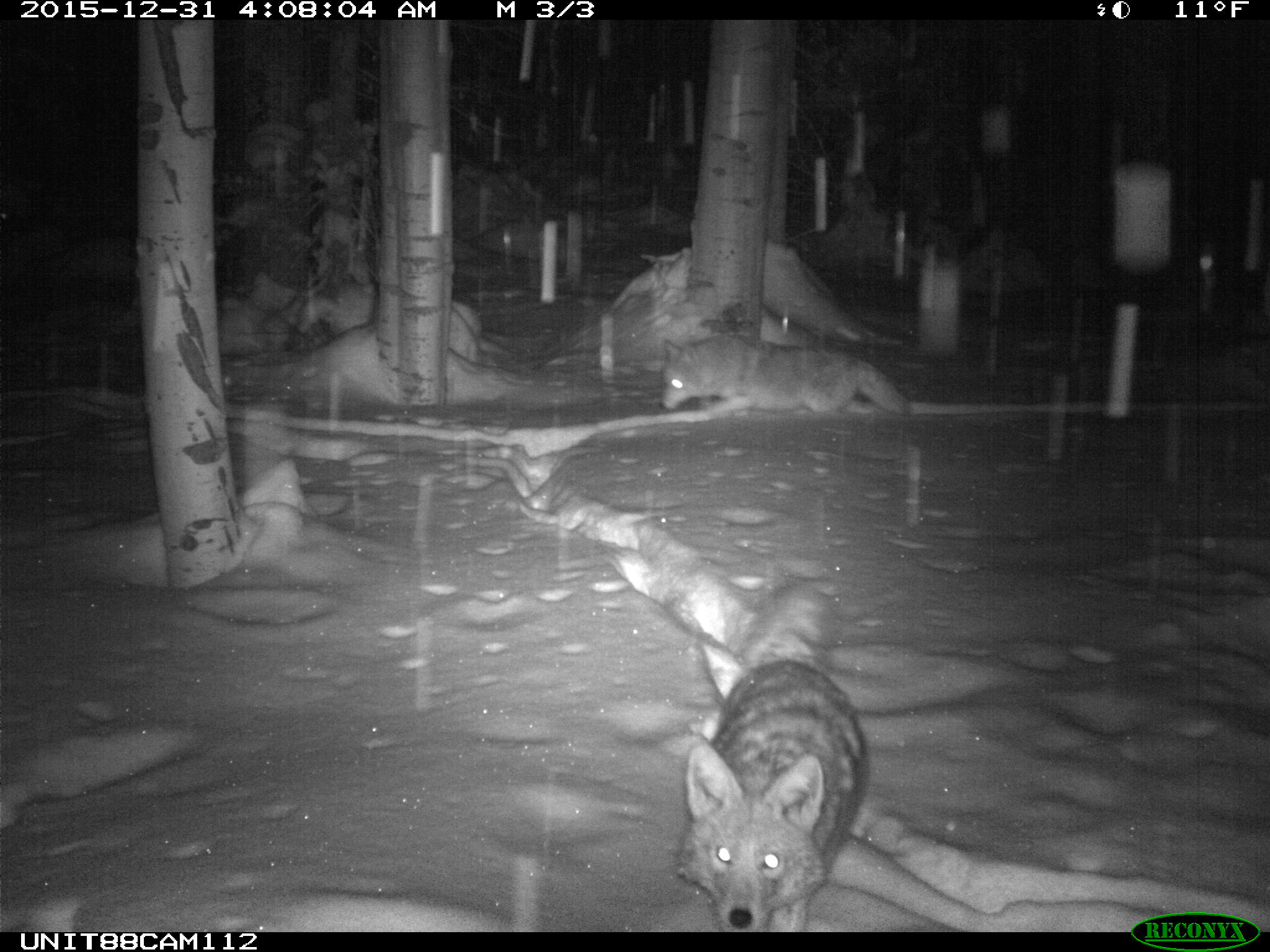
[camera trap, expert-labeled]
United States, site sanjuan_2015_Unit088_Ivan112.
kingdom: Animalia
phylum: Chordata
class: Mammalia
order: Carnivora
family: Canidae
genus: Canis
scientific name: Canis latrans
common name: coyote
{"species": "Canis latrans (coyote)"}